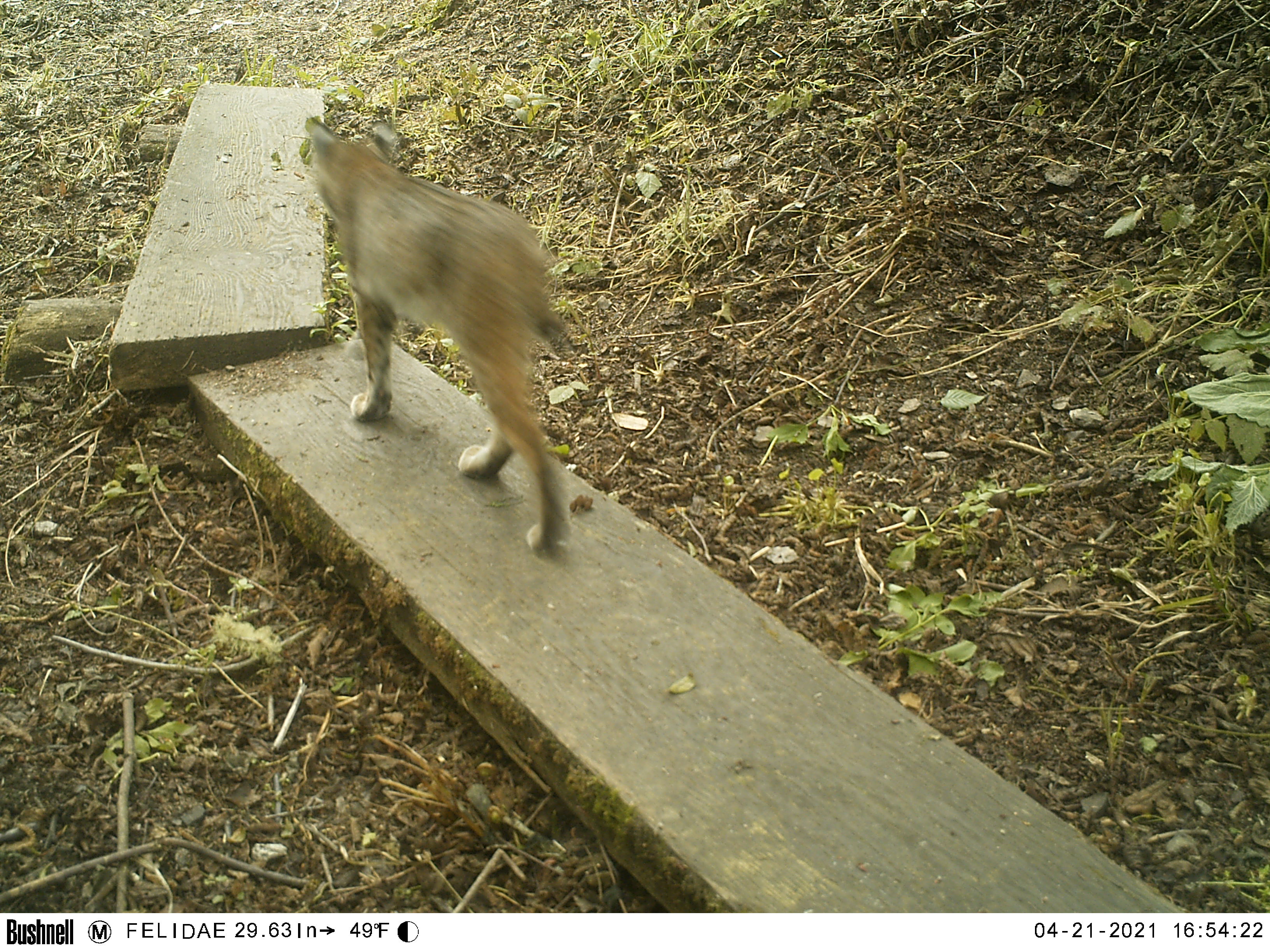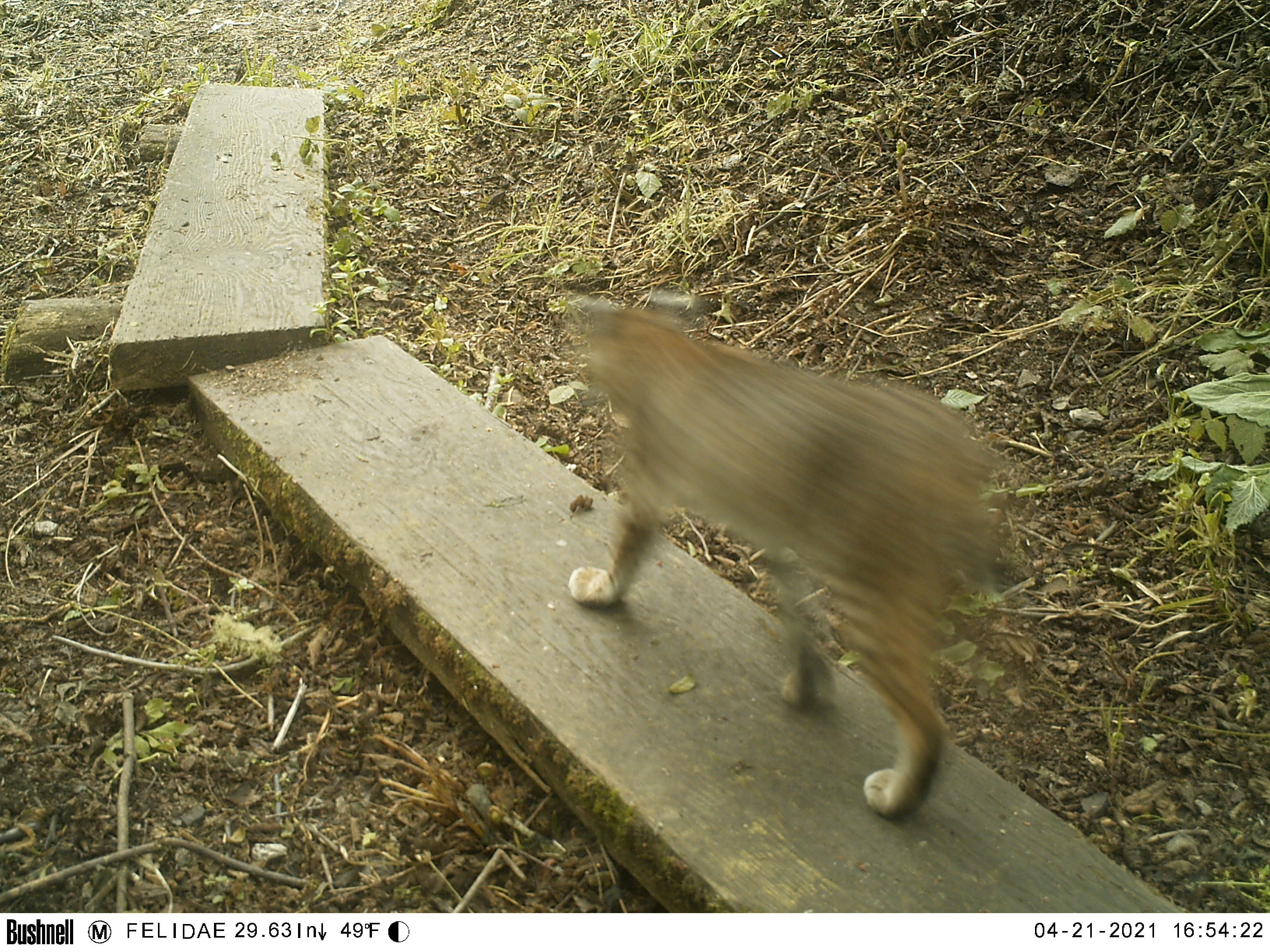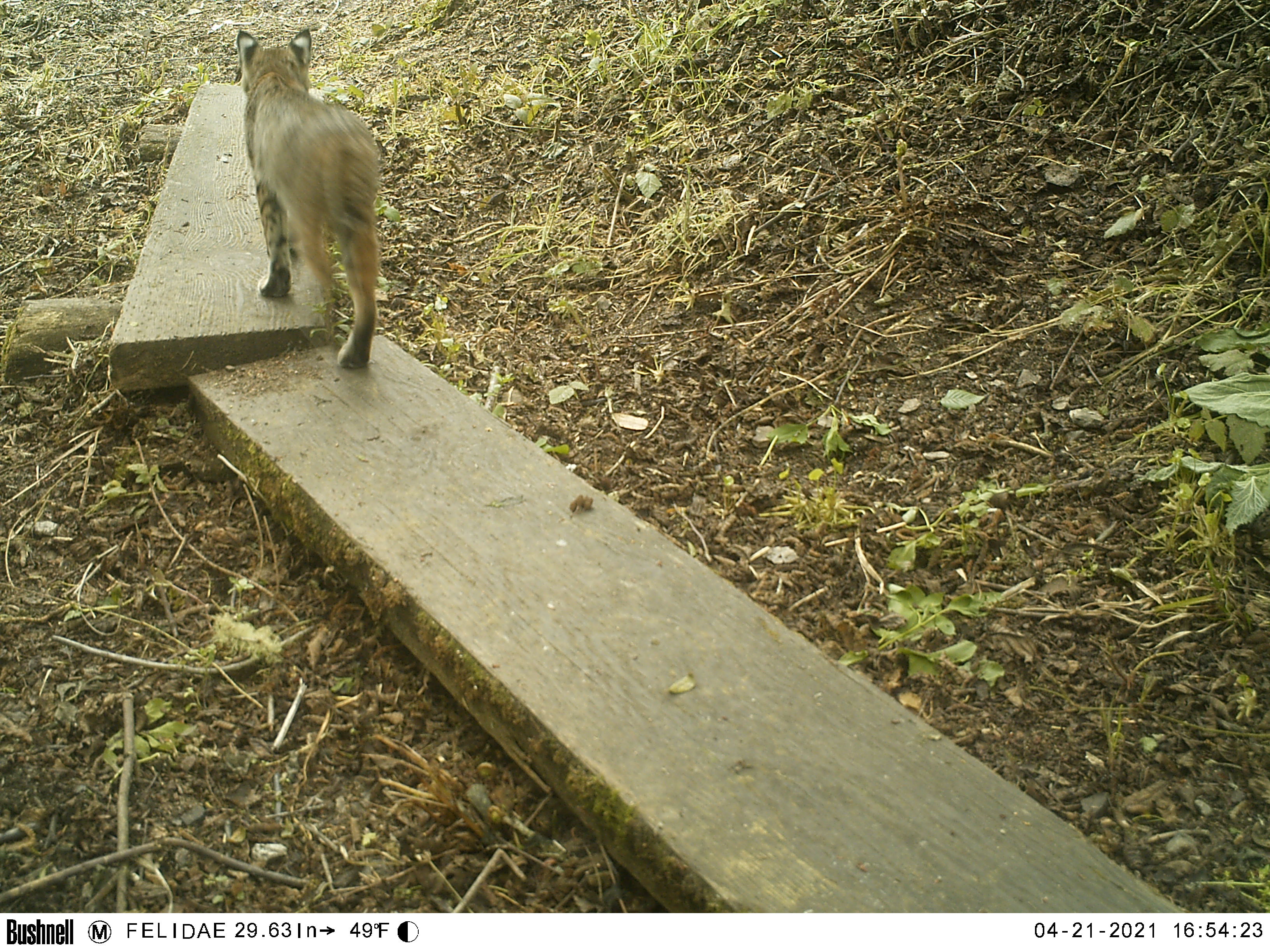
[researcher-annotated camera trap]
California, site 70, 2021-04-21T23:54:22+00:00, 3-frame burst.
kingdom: Animalia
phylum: Chordata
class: Mammalia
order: Carnivora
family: Felidae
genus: Lynx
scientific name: Lynx rufus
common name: bobcat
Bobcat (Lynx rufus).